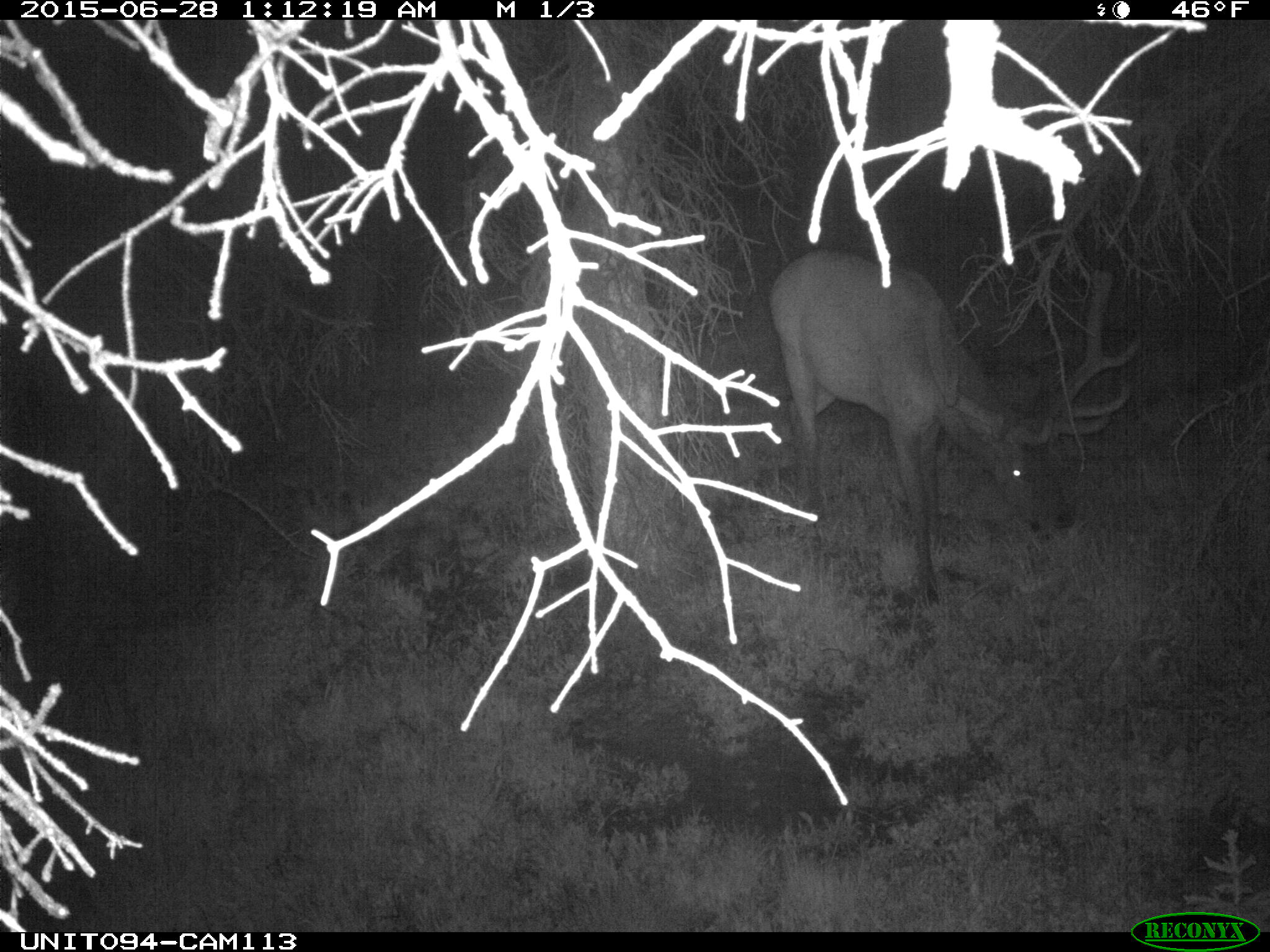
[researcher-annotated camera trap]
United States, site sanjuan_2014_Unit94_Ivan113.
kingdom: Animalia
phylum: Chordata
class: Mammalia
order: Artiodactyla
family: Cervidae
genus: Cervus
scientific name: Cervus elaphus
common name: red deer